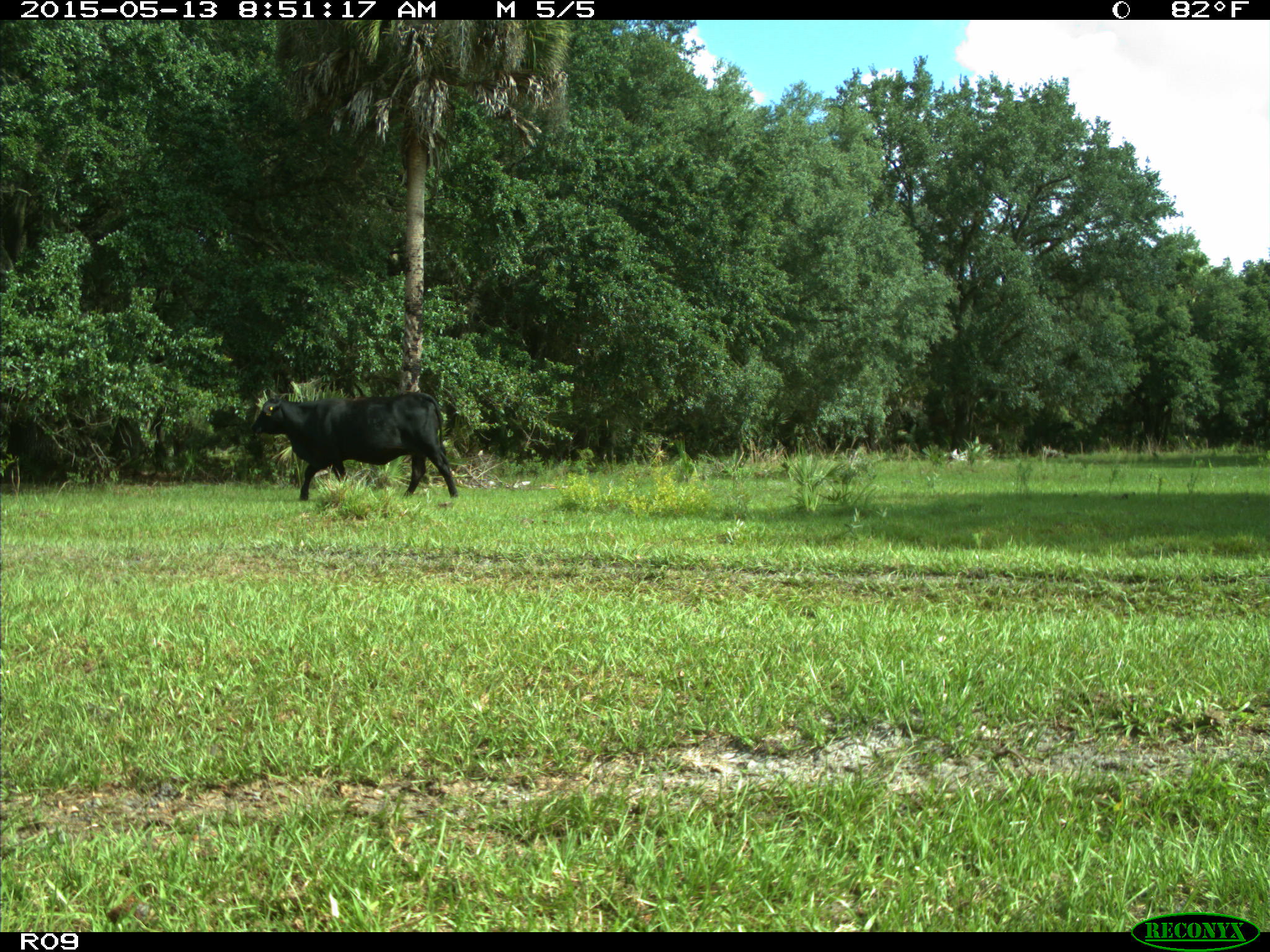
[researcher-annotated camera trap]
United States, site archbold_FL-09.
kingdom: Animalia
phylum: Chordata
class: Mammalia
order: Artiodactyla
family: Bovidae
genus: Bos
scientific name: Bos taurus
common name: domestic cow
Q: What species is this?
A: Bos taurus (domestic cow).